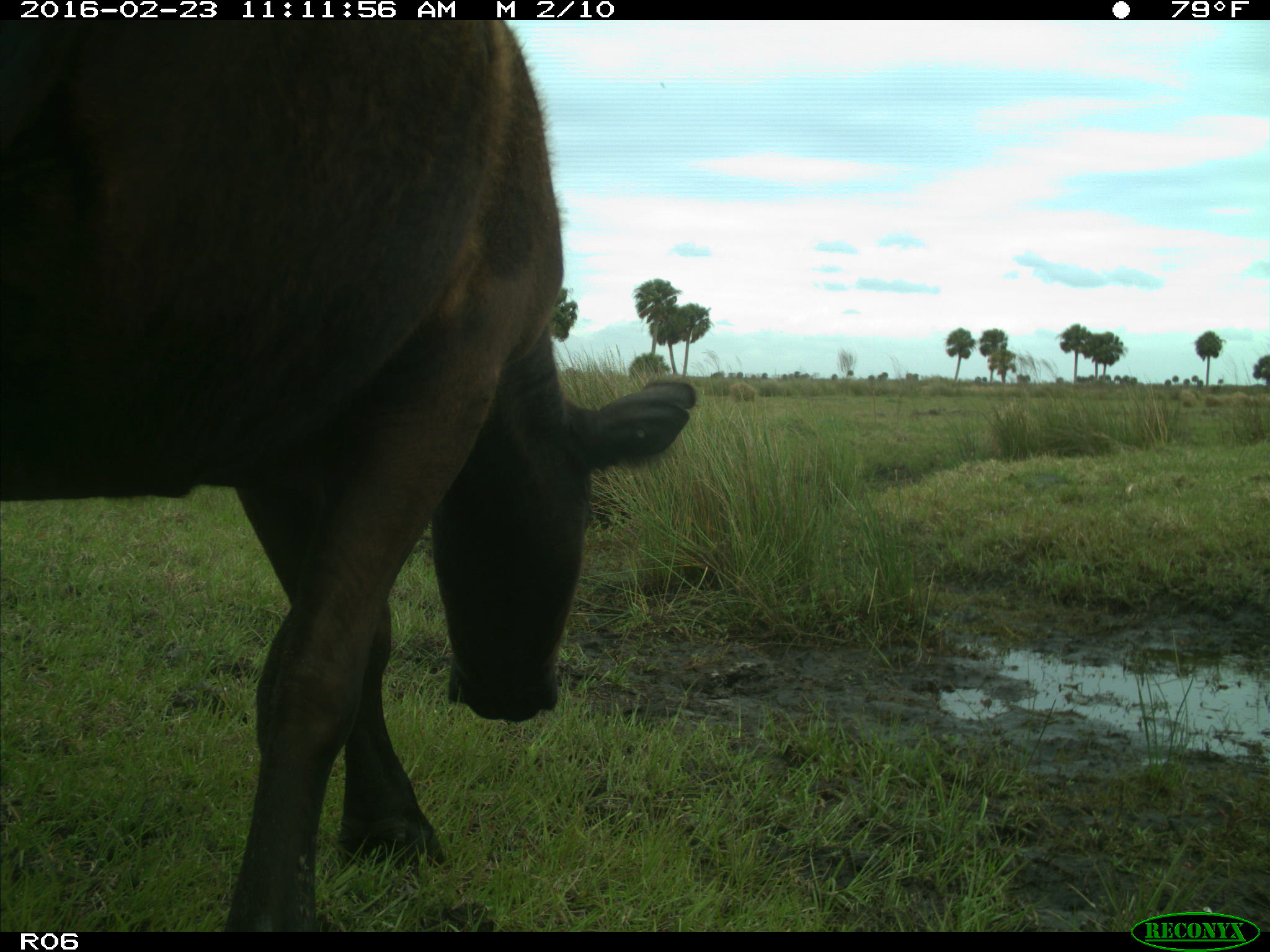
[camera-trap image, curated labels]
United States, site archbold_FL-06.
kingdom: Animalia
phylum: Chordata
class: Mammalia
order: Artiodactyla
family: Bovidae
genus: Bos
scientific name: Bos taurus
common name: domestic cow